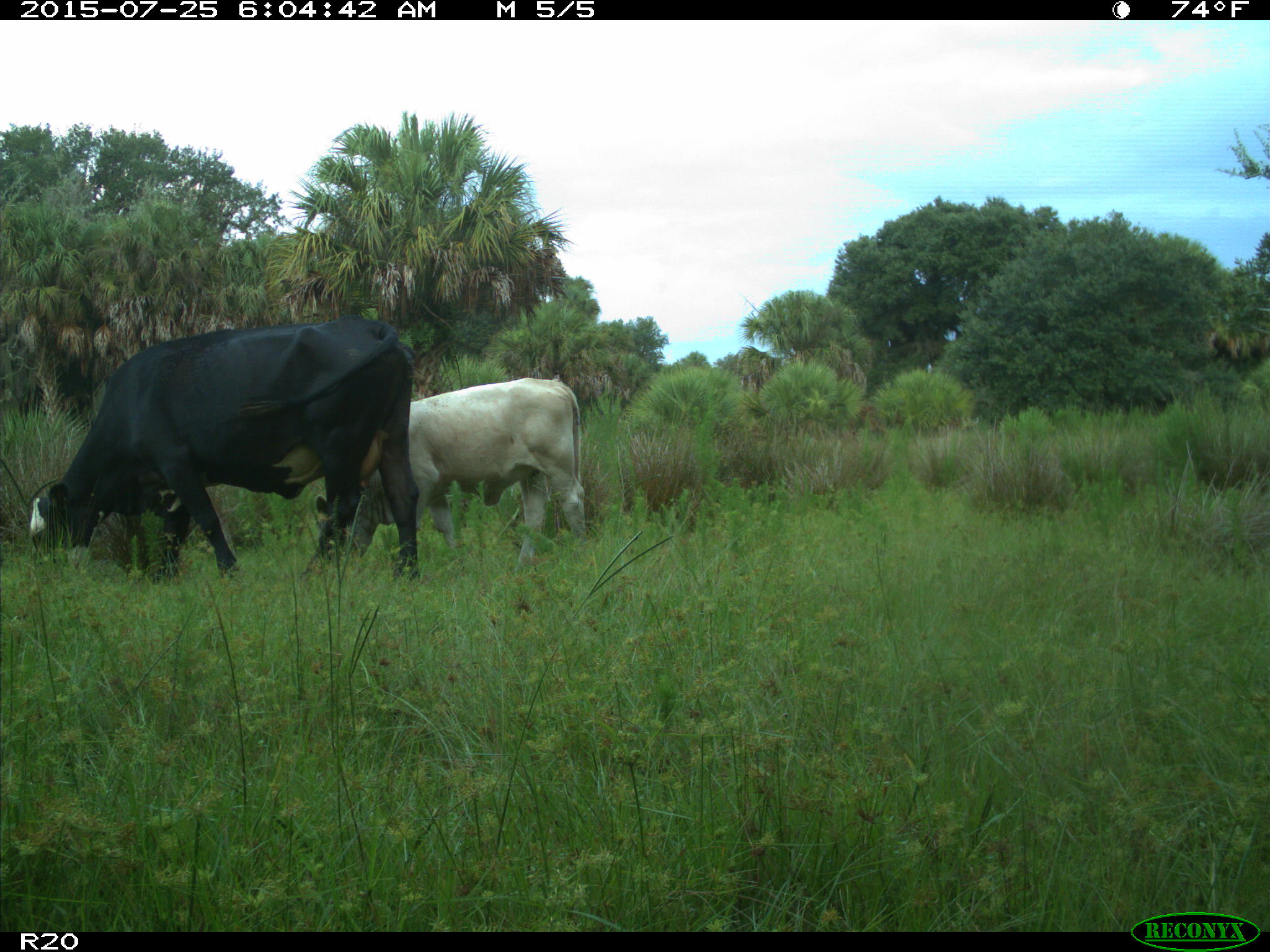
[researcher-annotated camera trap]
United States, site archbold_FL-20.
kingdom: Animalia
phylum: Chordata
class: Mammalia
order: Artiodactyla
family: Bovidae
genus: Bos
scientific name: Bos taurus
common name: domestic cow